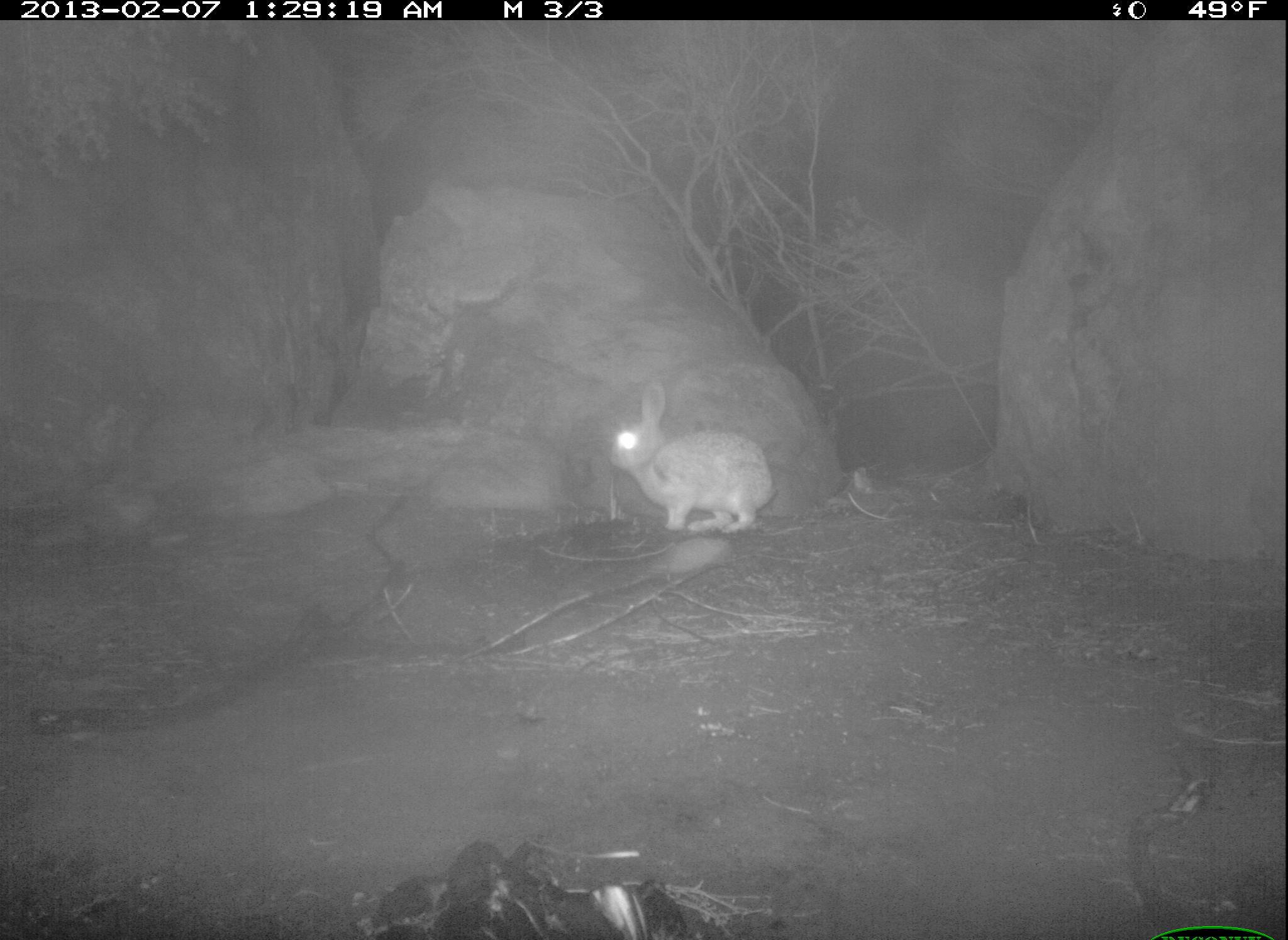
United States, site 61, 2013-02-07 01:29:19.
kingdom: Animalia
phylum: Chordata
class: Mammalia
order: Lagomorpha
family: Leporidae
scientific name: Leporidae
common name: rabbits and hares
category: rabbit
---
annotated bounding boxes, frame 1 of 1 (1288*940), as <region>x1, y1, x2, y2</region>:
rabbit: <region>584, 374, 792, 552</region>